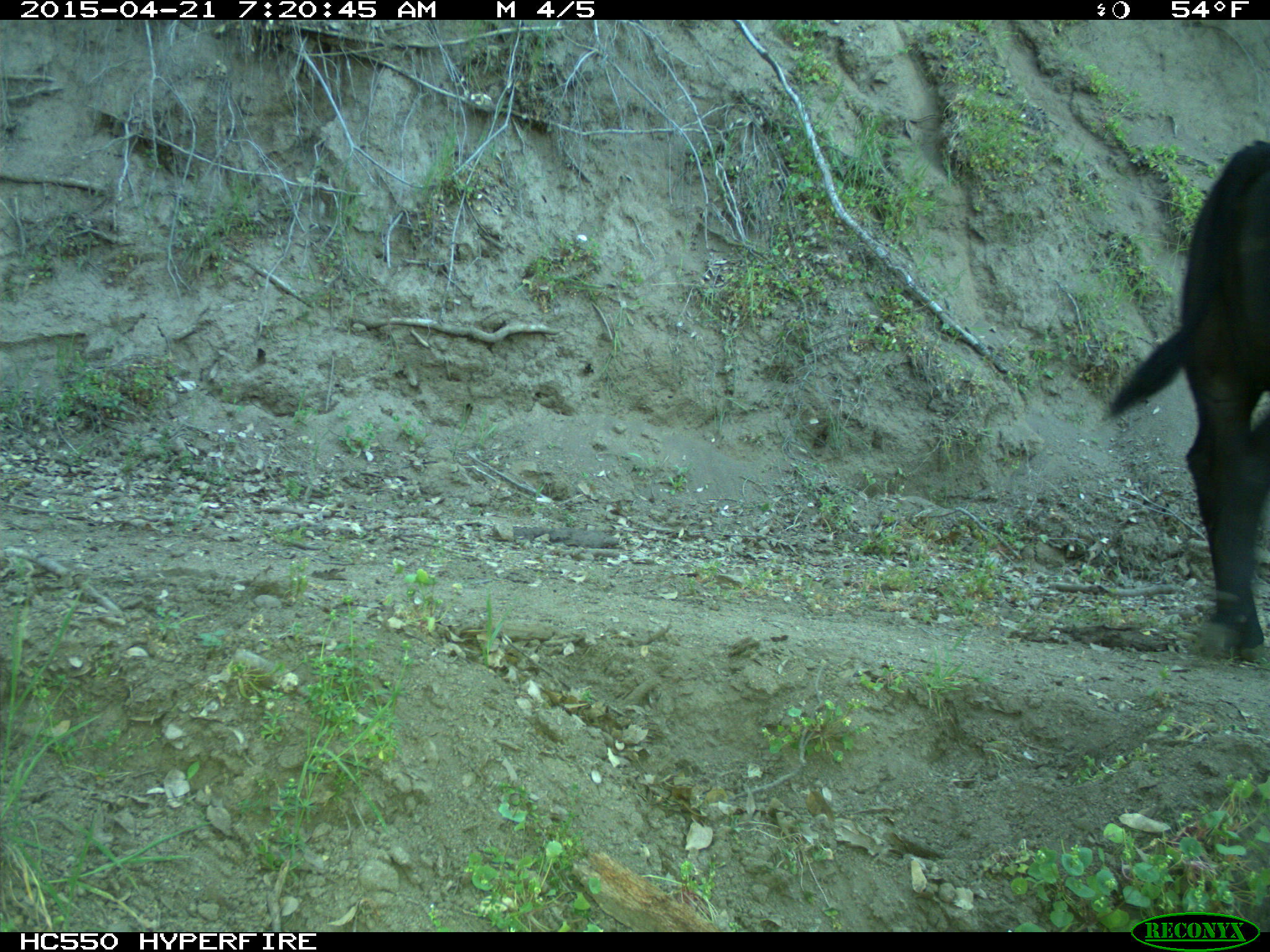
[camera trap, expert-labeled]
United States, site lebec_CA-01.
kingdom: Animalia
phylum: Chordata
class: Mammalia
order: Artiodactyla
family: Bovidae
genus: Bos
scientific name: Bos taurus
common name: domestic cow